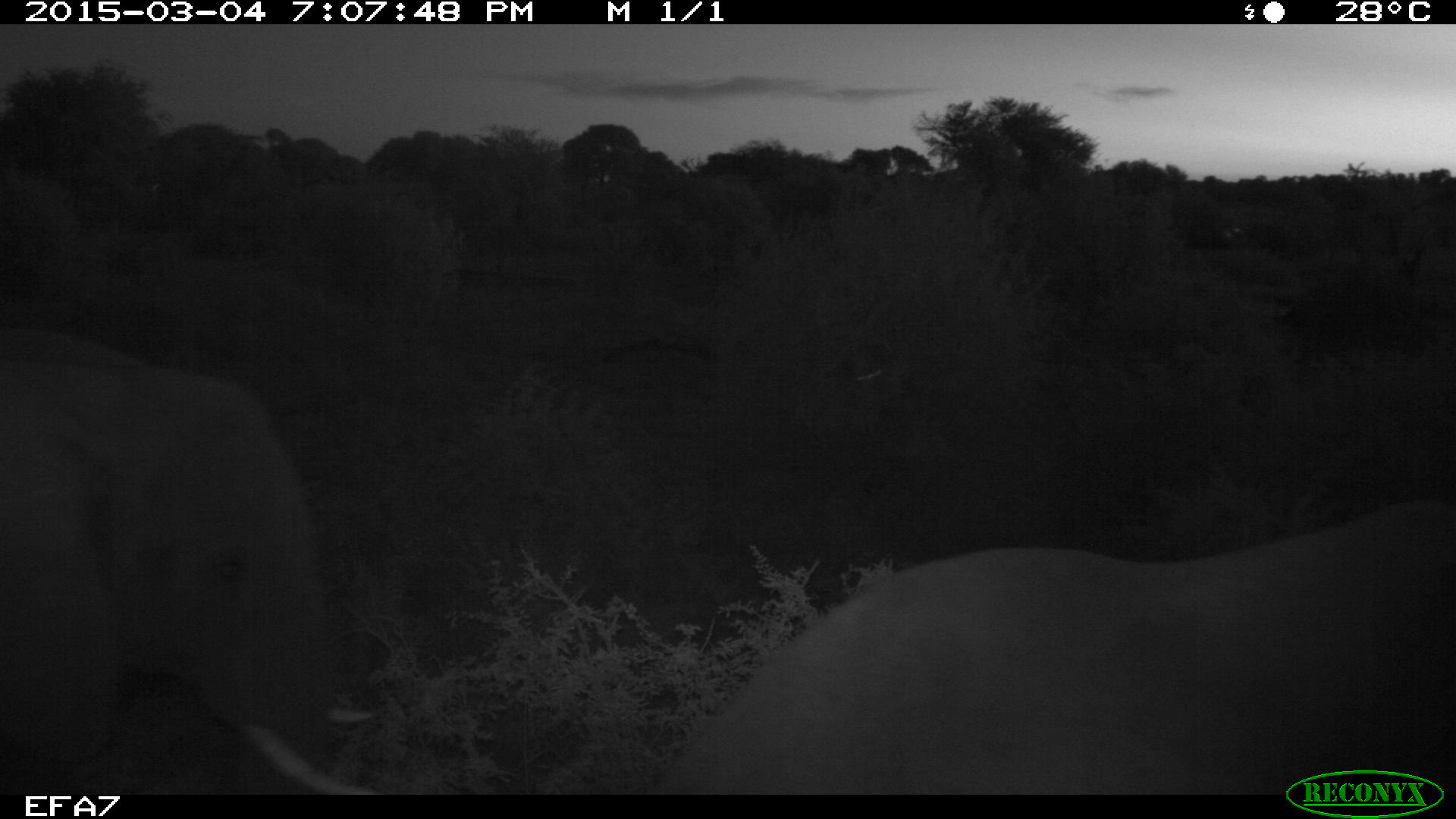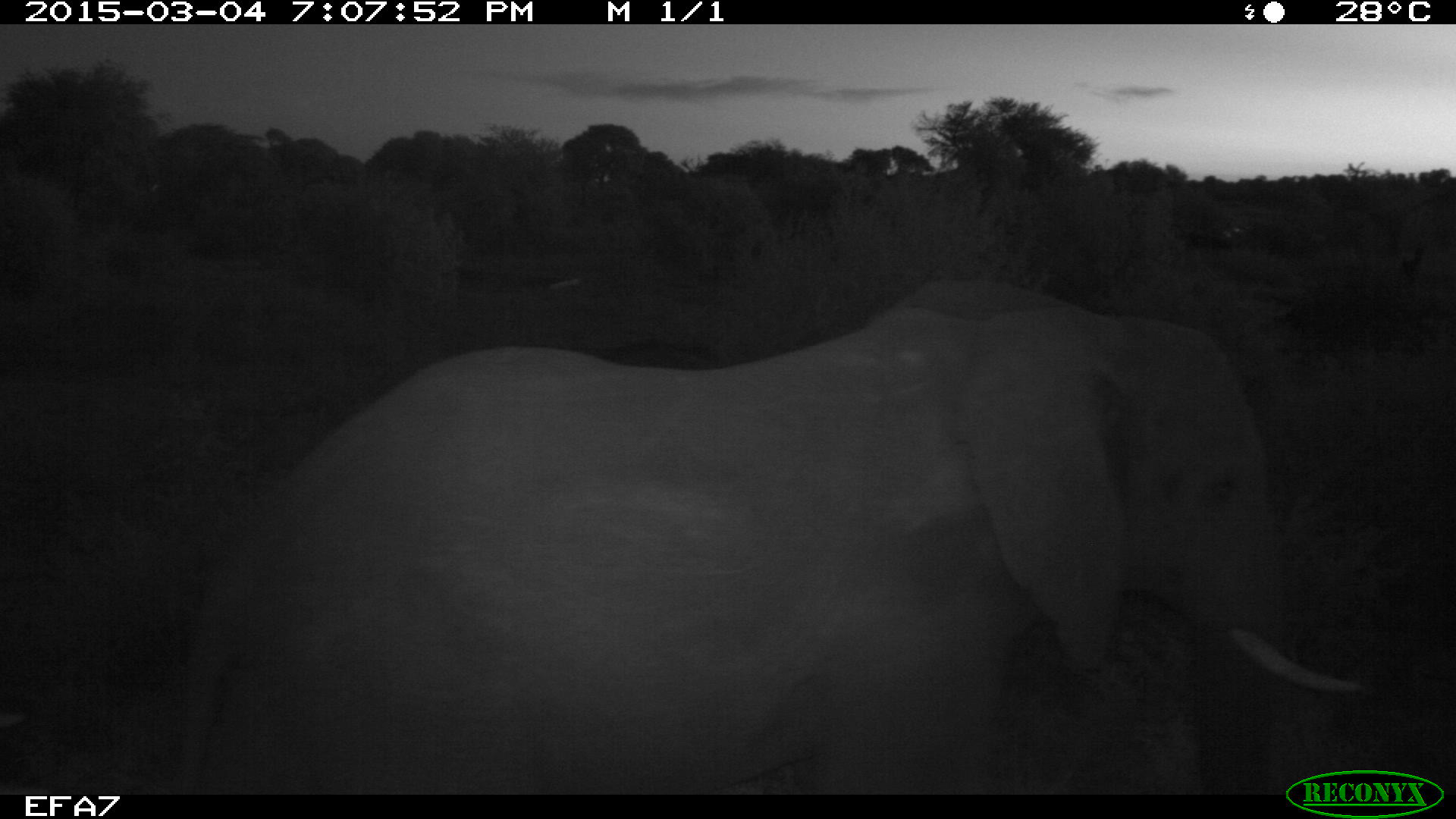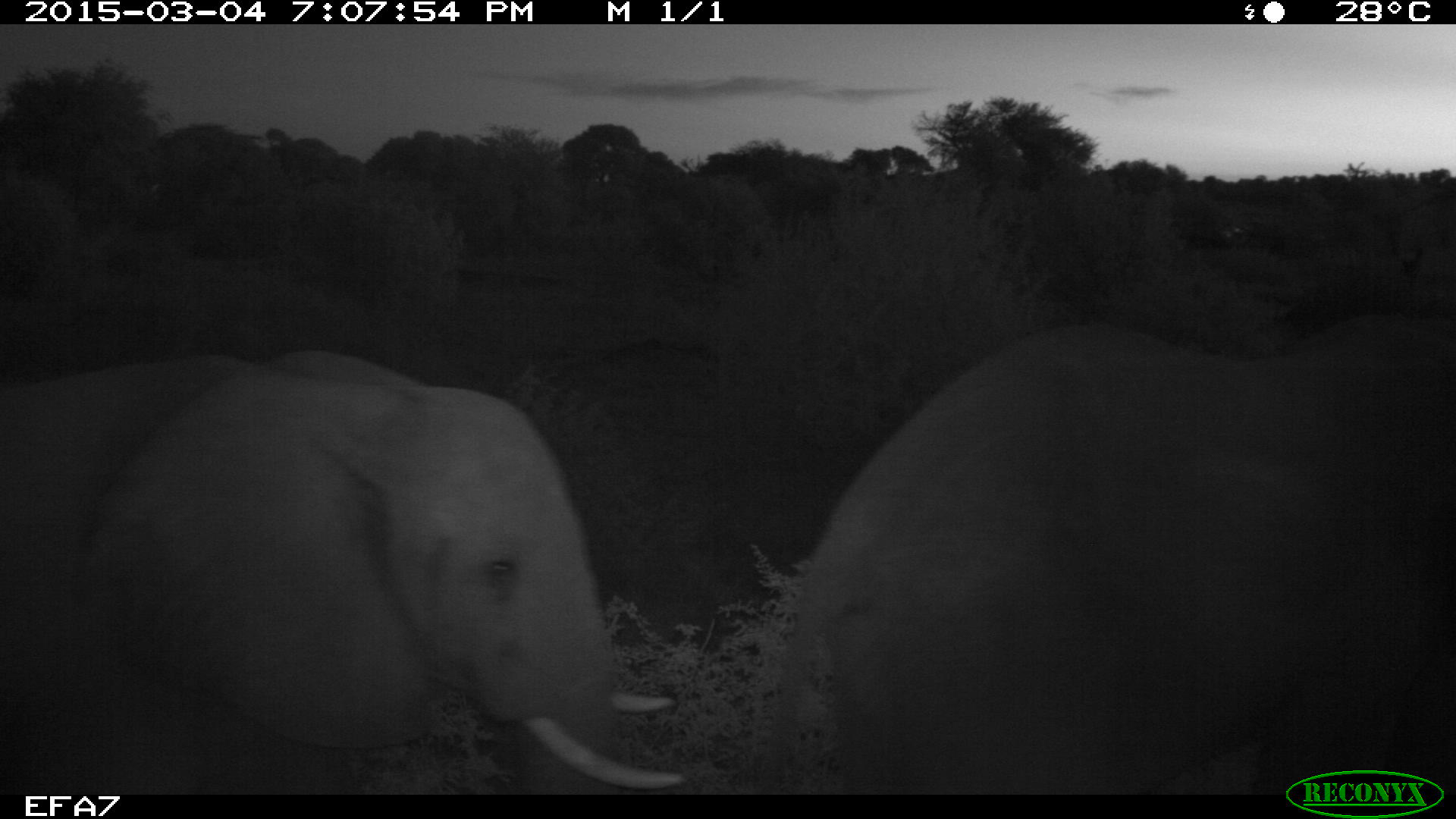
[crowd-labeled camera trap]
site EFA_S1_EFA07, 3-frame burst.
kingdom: Animalia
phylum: Chordata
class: Mammalia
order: Proboscidea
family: Elephantidae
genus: Loxodonta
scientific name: Loxodonta africana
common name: african bush elephant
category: elephant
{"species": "elephant (african bush elephant) (Loxodonta africana)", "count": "2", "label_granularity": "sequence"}